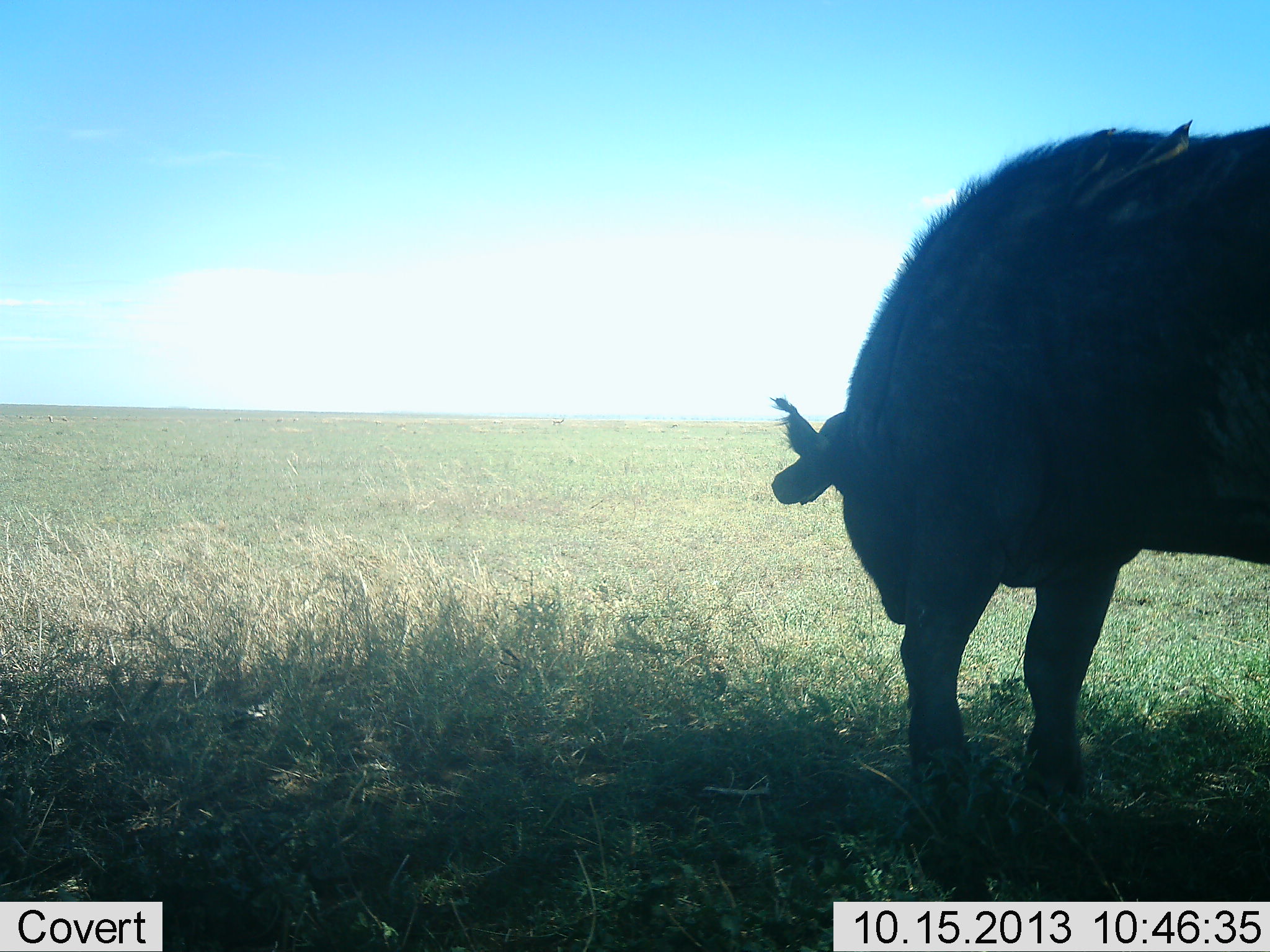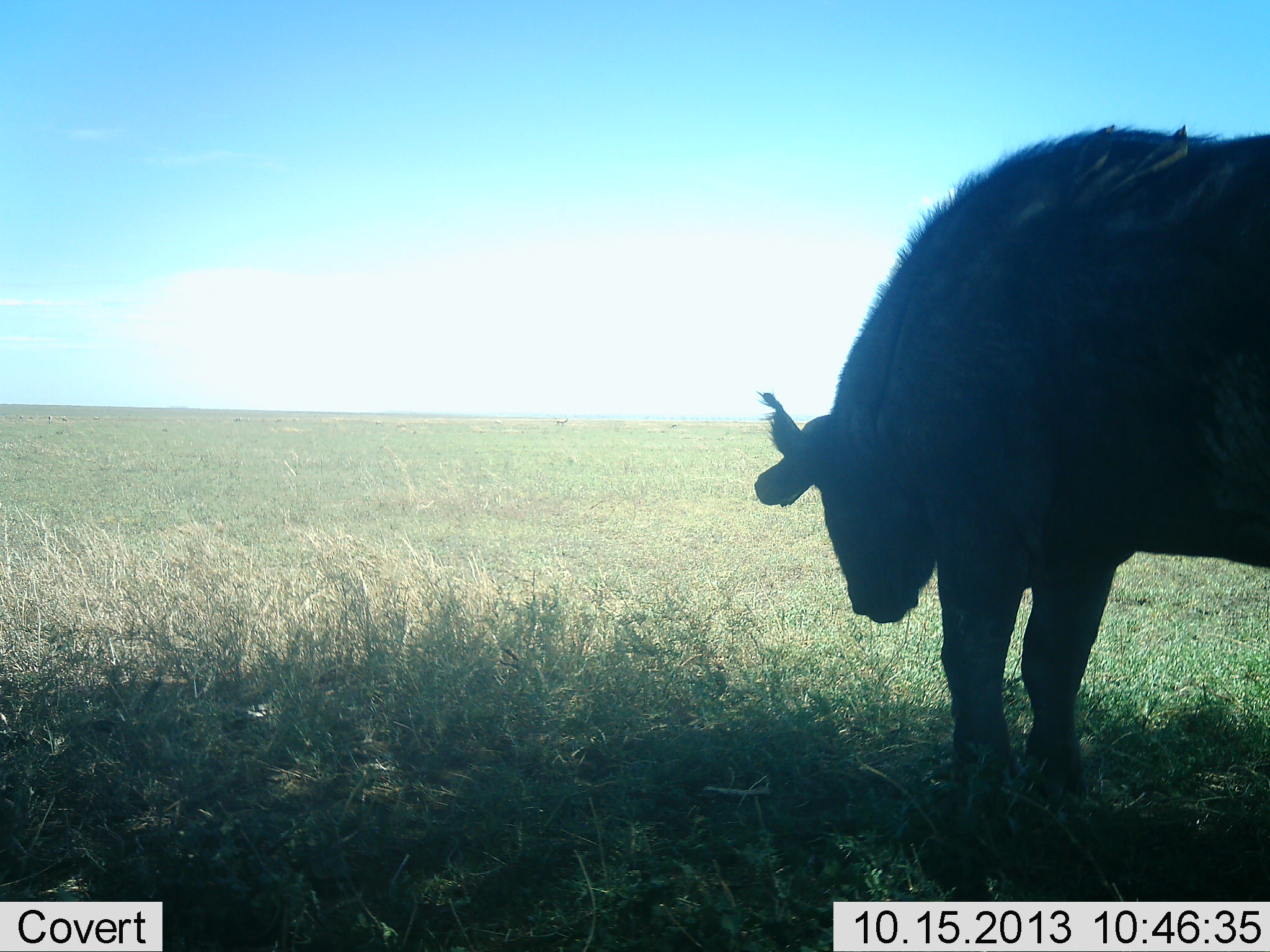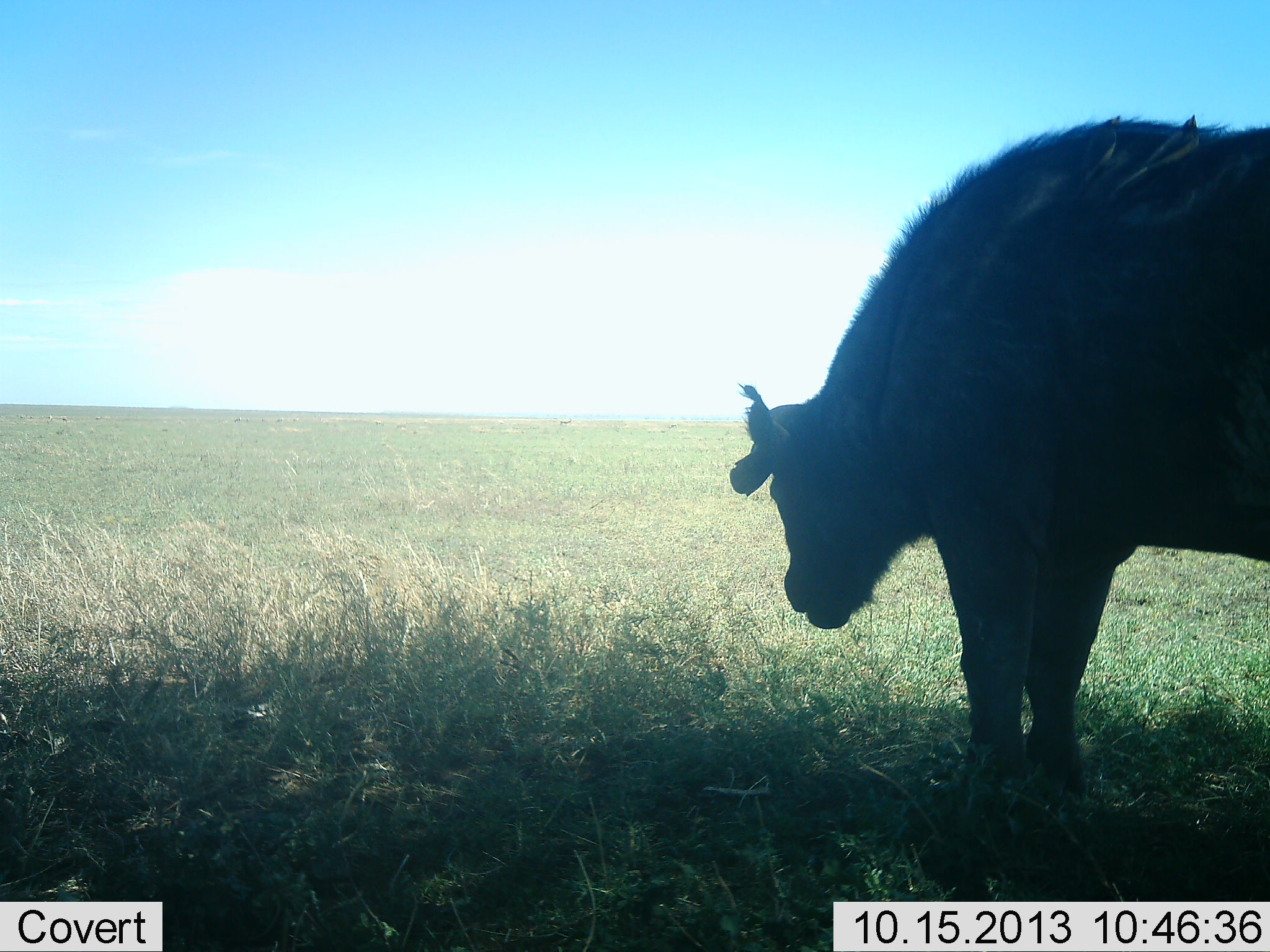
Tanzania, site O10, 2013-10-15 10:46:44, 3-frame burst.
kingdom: Animalia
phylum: Chordata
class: Mammalia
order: Artiodactyla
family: Bovidae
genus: Syncerus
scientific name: Syncerus caffer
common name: cape buffalo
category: buffalo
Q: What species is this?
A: Buffalo (cape buffalo) (Syncerus caffer).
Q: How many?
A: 1.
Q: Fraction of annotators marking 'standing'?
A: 89%.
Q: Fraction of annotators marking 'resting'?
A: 4%.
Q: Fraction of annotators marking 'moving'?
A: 4%.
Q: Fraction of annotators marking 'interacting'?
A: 0%.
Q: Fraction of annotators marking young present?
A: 0%.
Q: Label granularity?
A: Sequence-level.